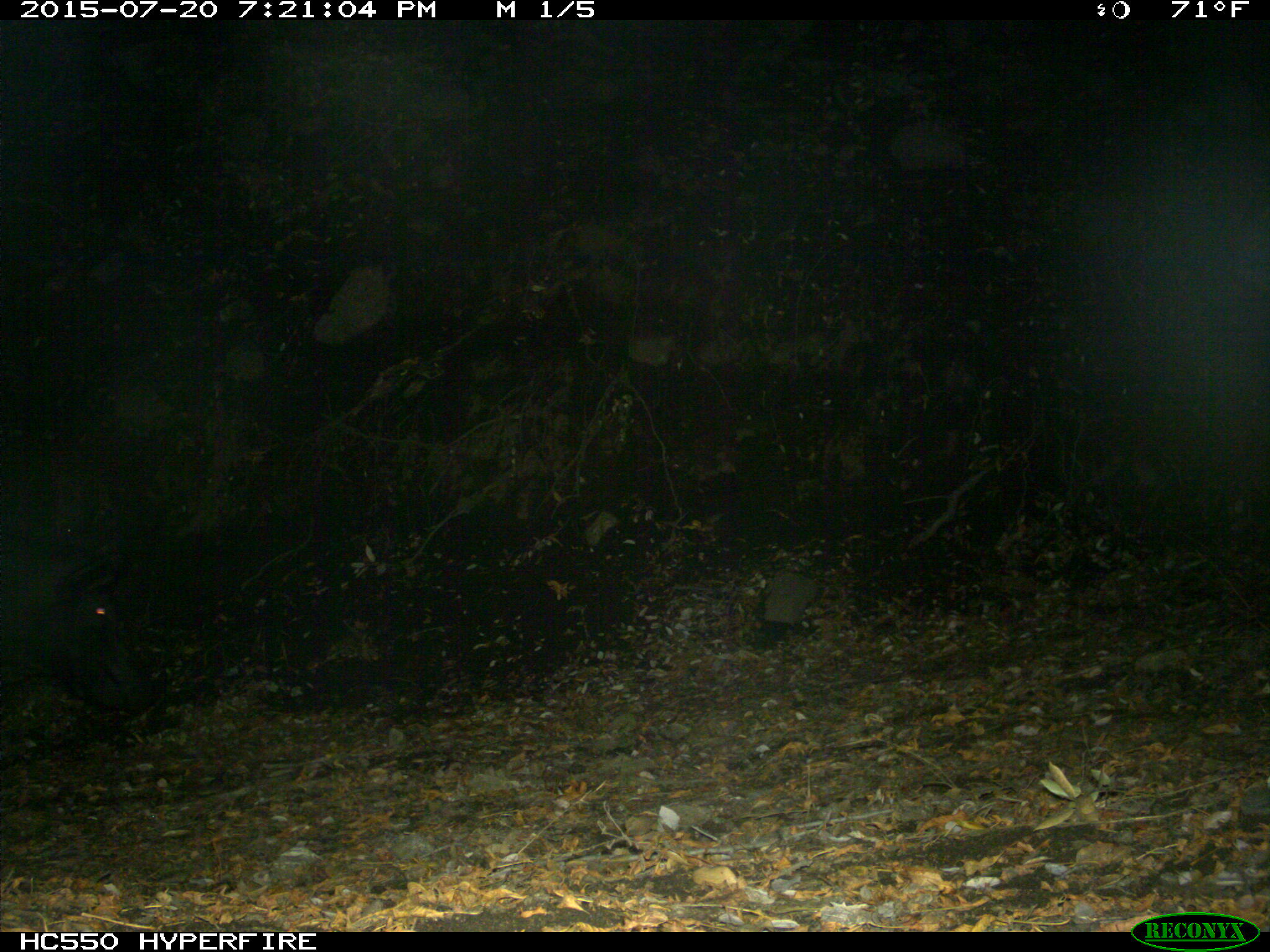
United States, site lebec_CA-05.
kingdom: Animalia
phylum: Chordata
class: Mammalia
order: Artiodactyla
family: Suidae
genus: Sus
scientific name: Sus scrofa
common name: wild boar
Sus scrofa (wild boar).